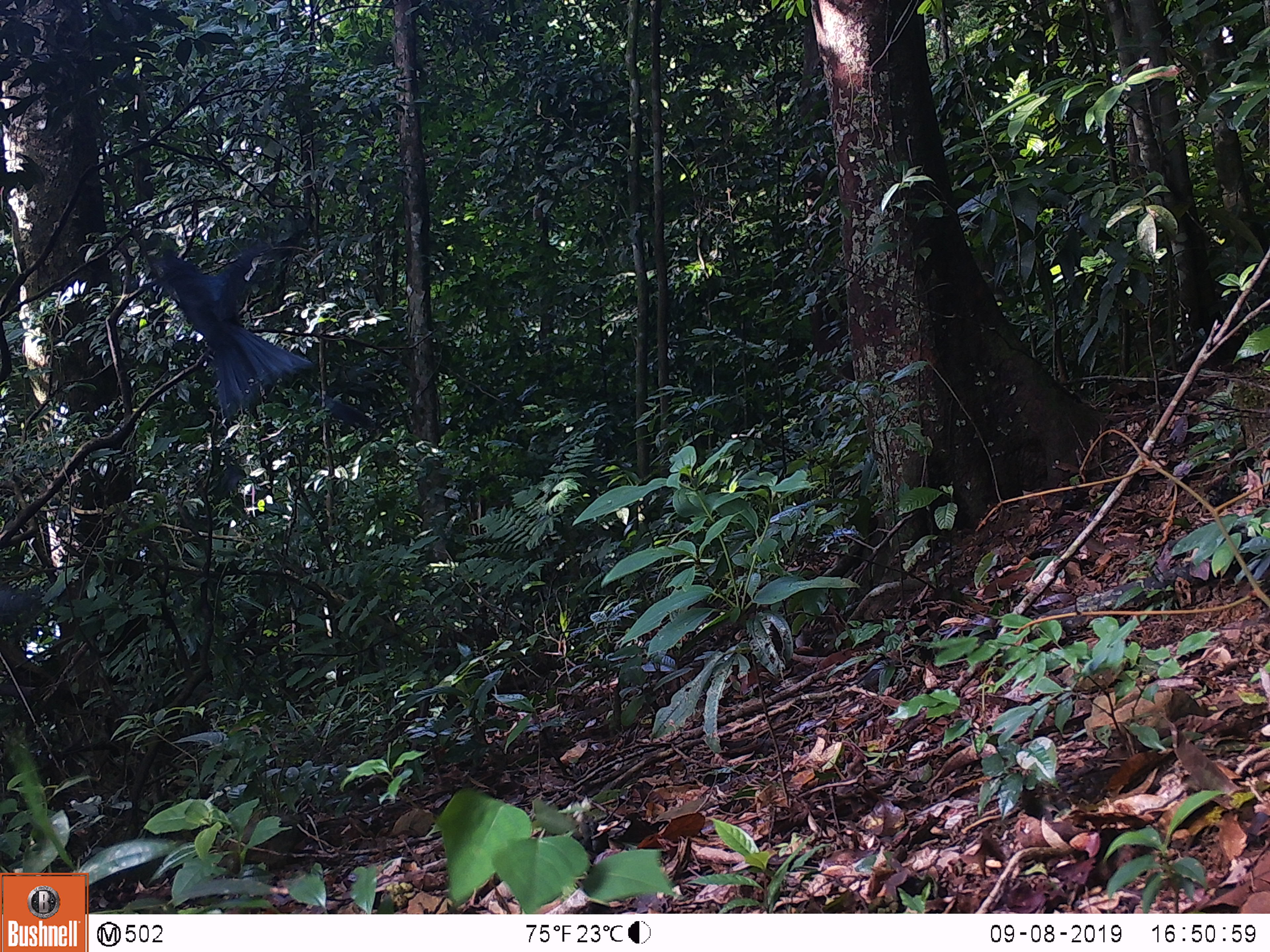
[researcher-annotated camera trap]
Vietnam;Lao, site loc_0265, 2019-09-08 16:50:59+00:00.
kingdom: Animalia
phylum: Chordata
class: Aves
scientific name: Aves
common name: bird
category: unidentified bird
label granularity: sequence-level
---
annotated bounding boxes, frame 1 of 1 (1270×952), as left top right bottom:
unidentified bird: 141 230 317 421